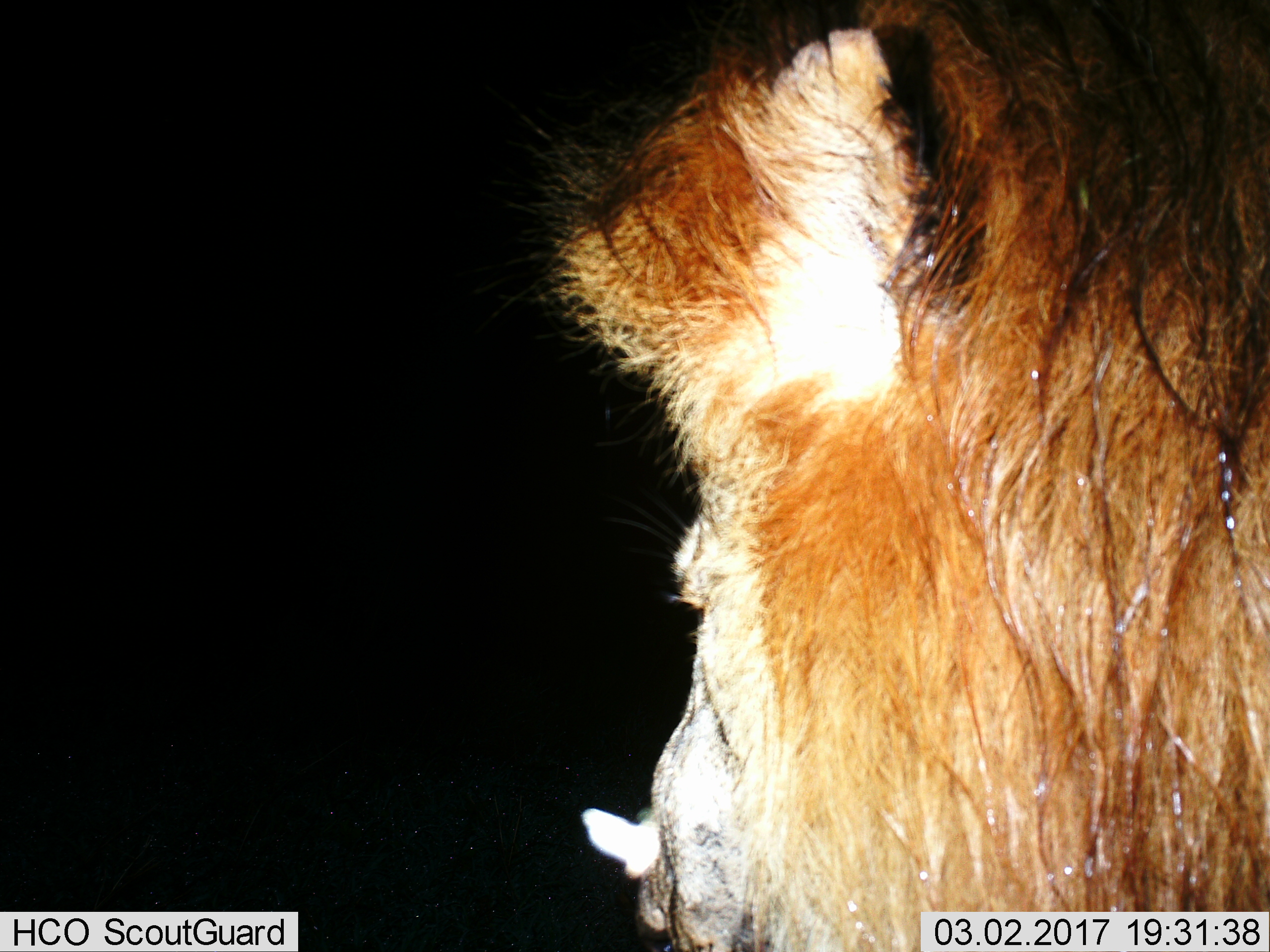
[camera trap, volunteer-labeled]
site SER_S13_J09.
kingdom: Animalia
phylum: Chordata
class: Mammalia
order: Carnivora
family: Felidae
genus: Panthera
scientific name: Panthera leo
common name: lion male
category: lionmale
Lionmale (lion male) (Panthera leo), count 1. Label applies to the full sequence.